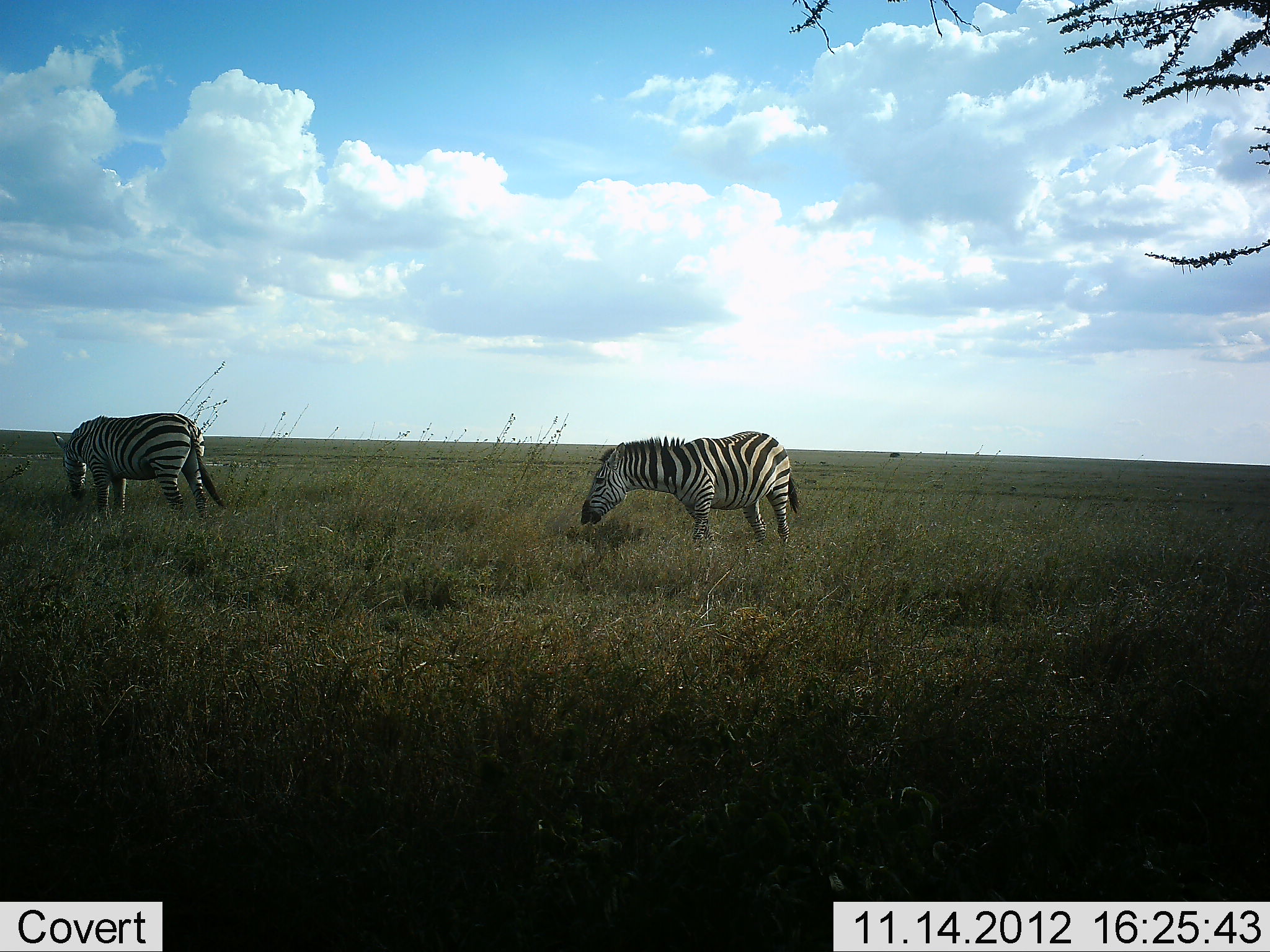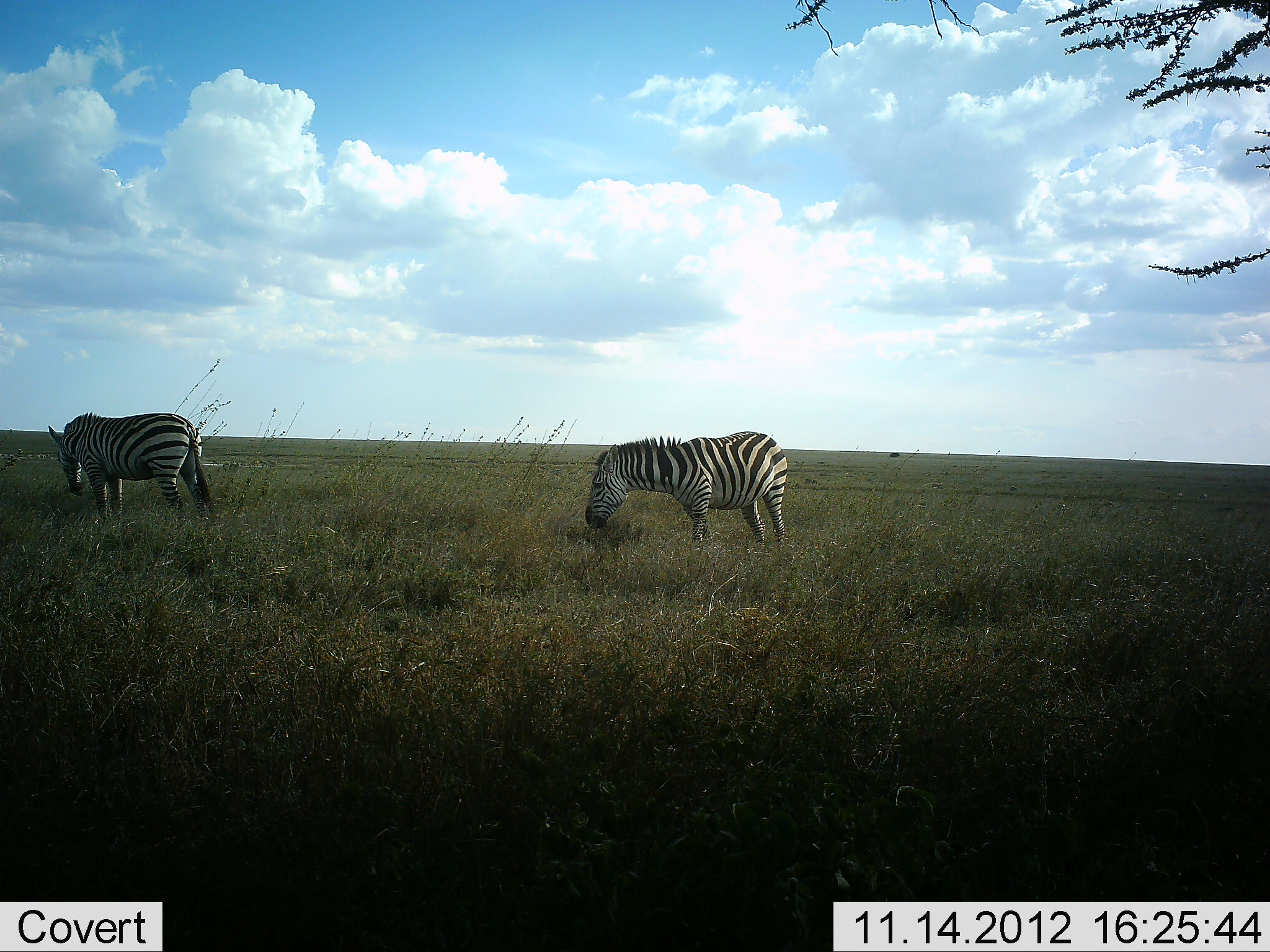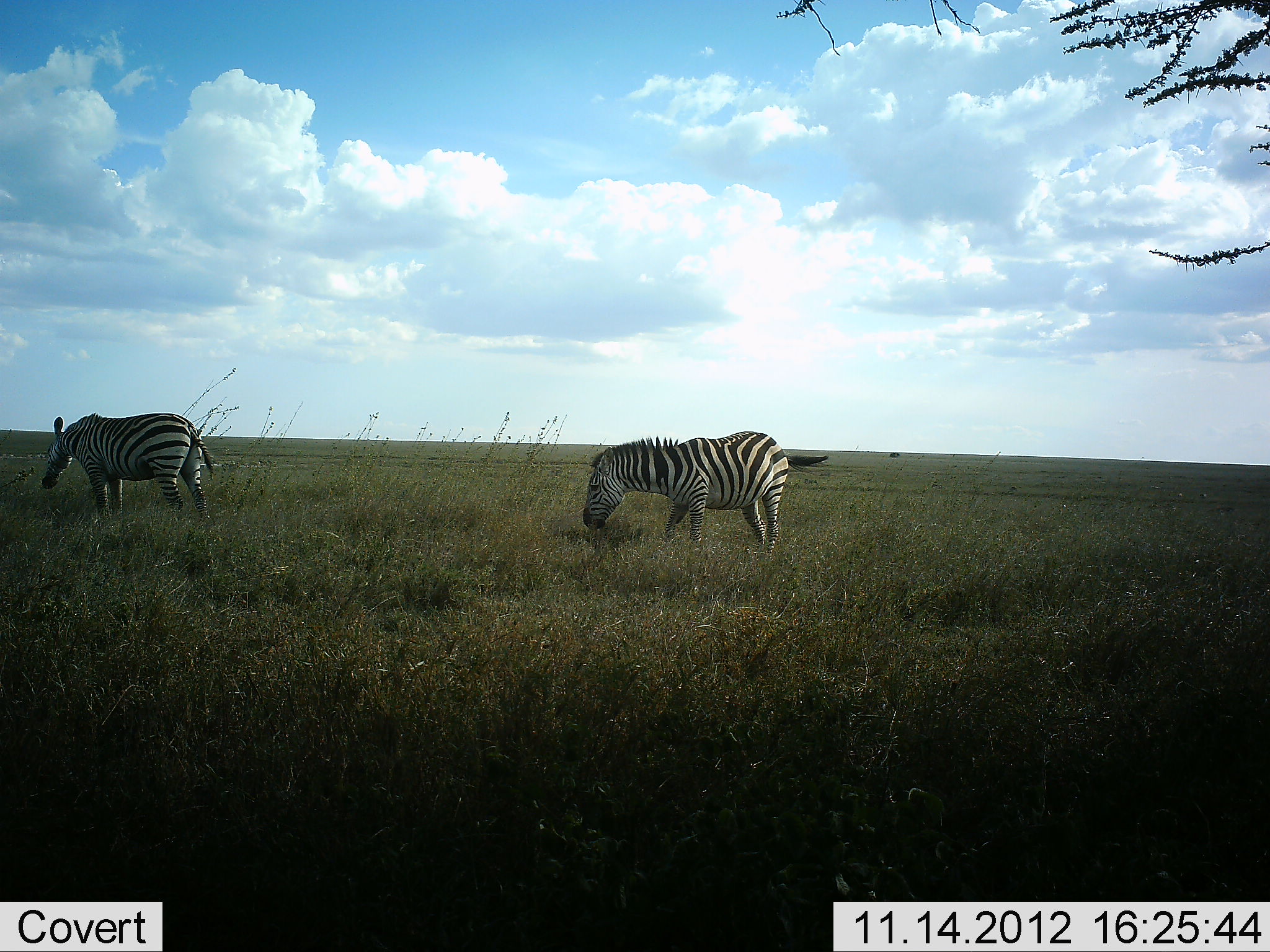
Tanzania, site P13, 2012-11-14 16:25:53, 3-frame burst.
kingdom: Animalia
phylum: Chordata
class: Mammalia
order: Perissodactyla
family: Equidae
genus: Equus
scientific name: Equus quagga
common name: plains zebra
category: zebra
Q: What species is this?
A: Zebra (plains zebra) (Equus quagga).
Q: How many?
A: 2.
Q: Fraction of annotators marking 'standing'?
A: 40%.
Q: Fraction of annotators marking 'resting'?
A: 0%.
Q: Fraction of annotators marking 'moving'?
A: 0%.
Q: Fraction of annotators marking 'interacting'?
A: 0%.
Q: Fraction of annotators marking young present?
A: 0%.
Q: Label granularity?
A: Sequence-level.